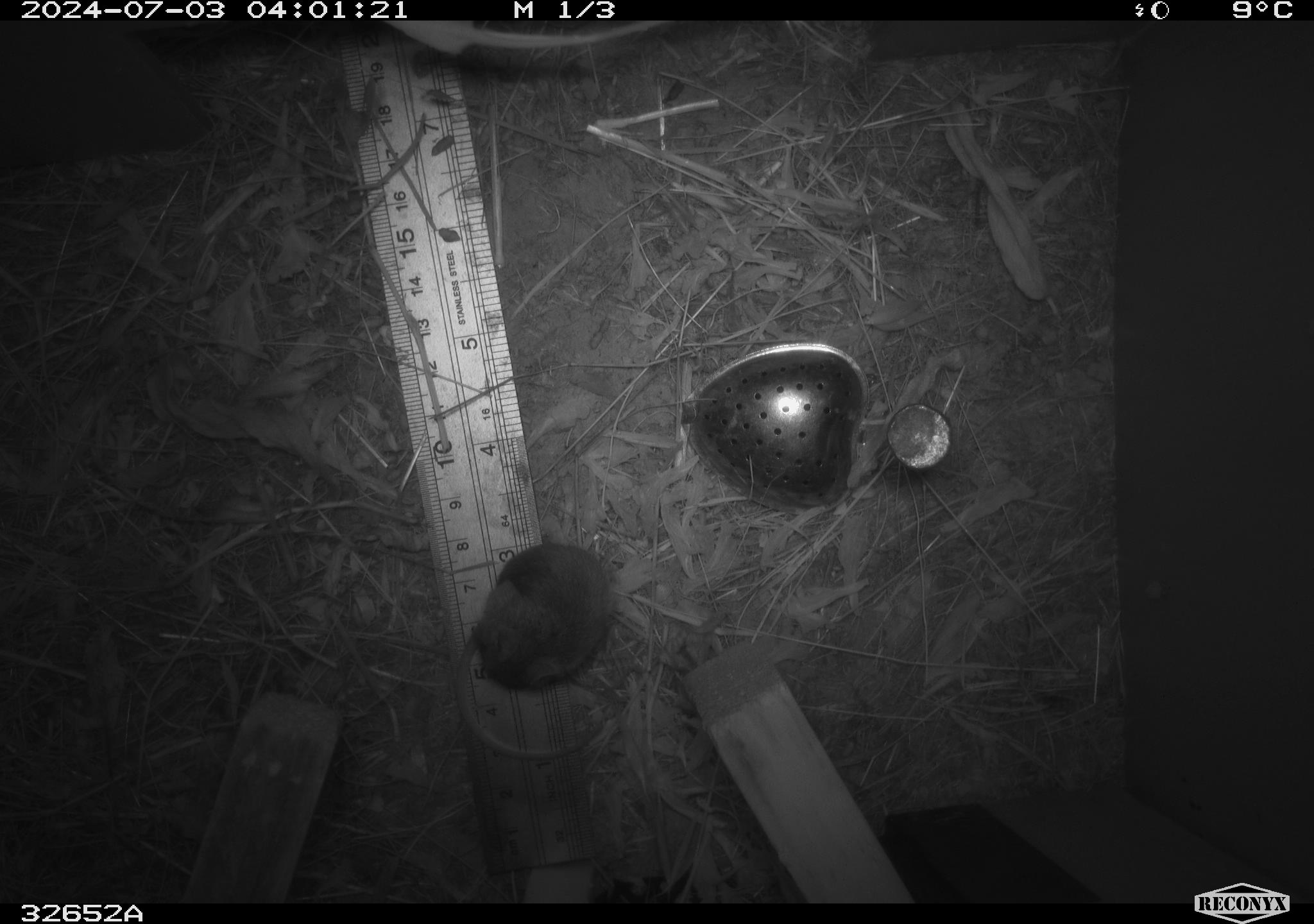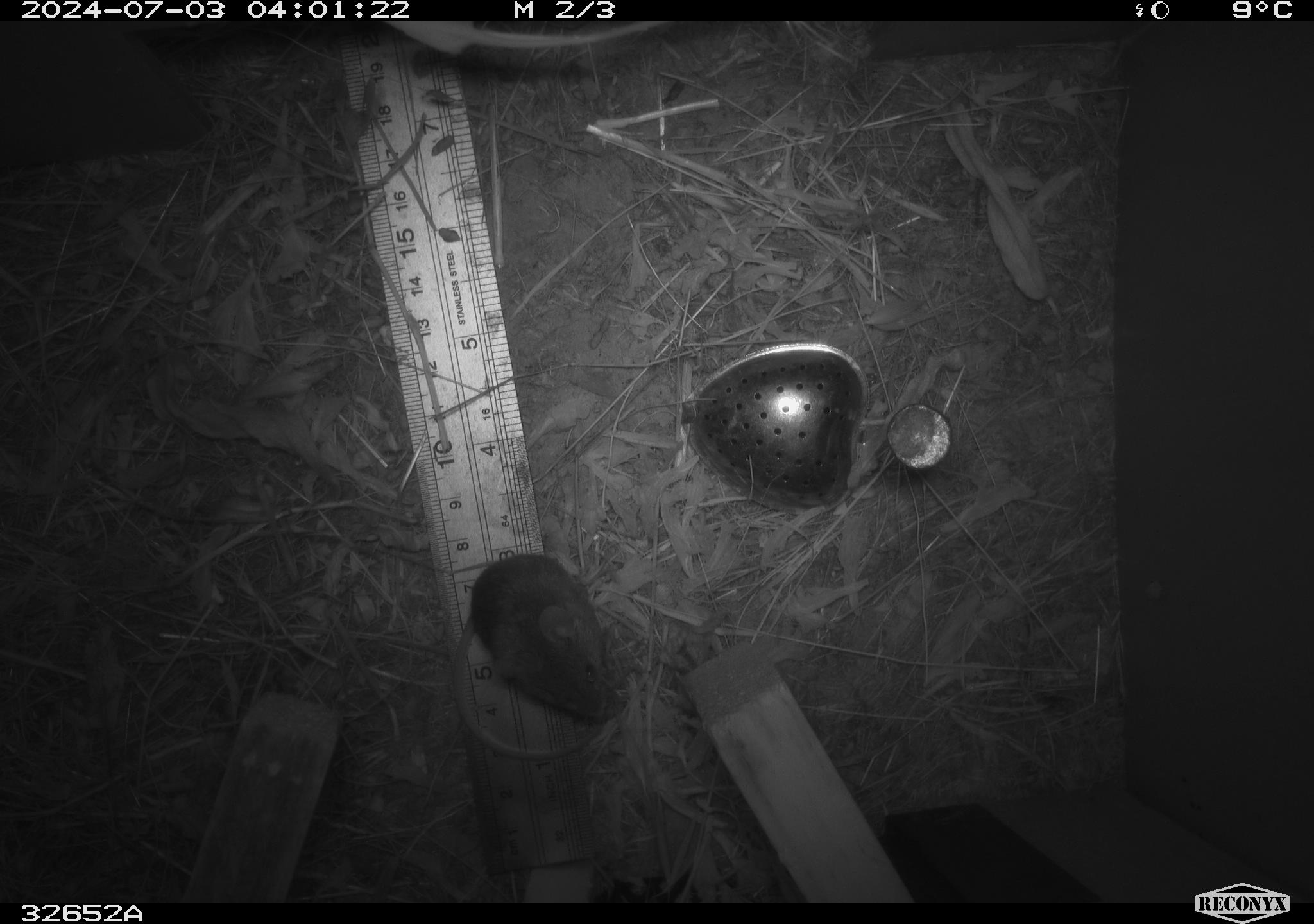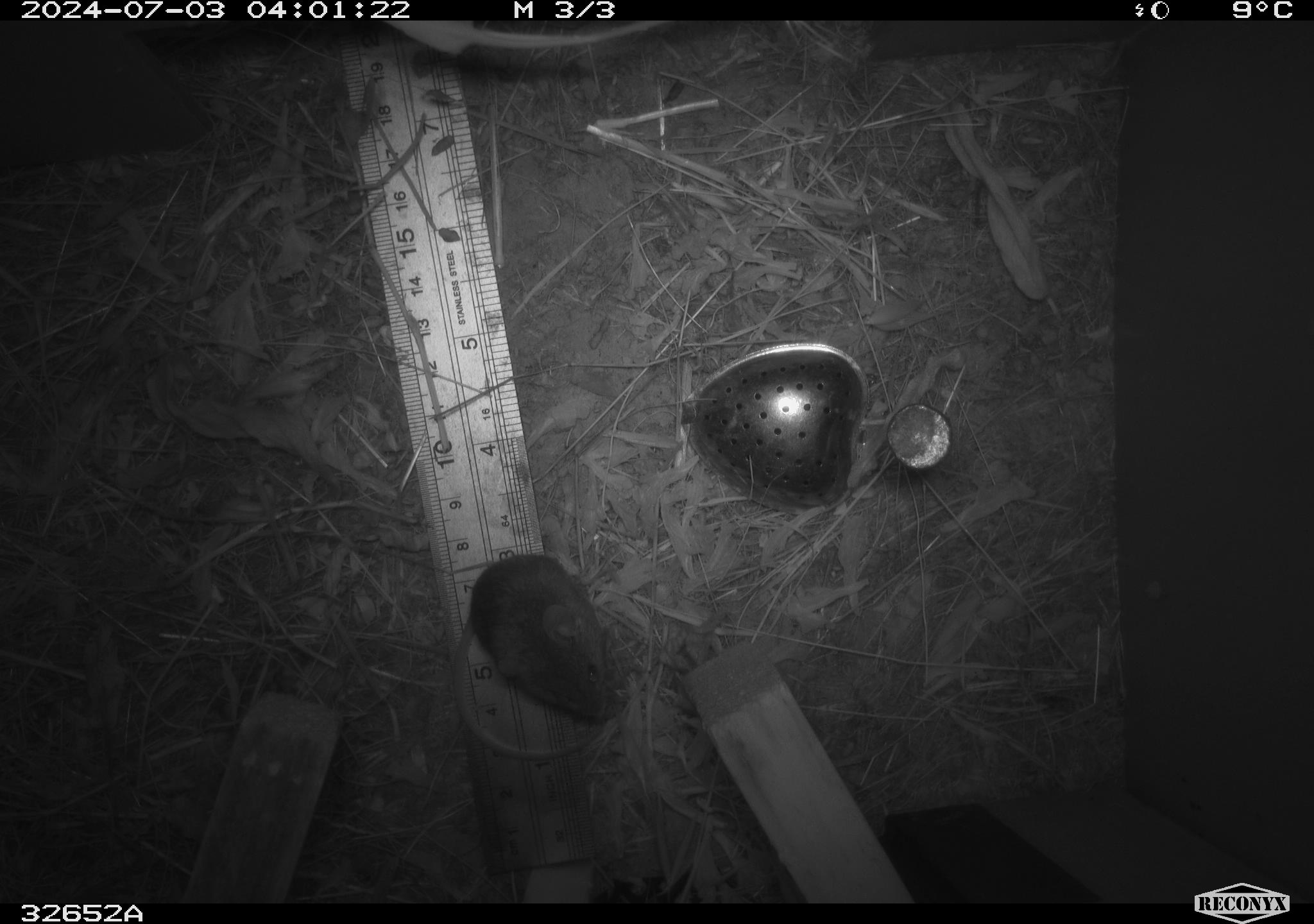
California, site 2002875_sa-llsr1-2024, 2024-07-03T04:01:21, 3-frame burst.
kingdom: Animalia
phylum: Chordata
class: Mammalia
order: Rodentia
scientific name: Rodentia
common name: mouse species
Mouse species (Rodentia).